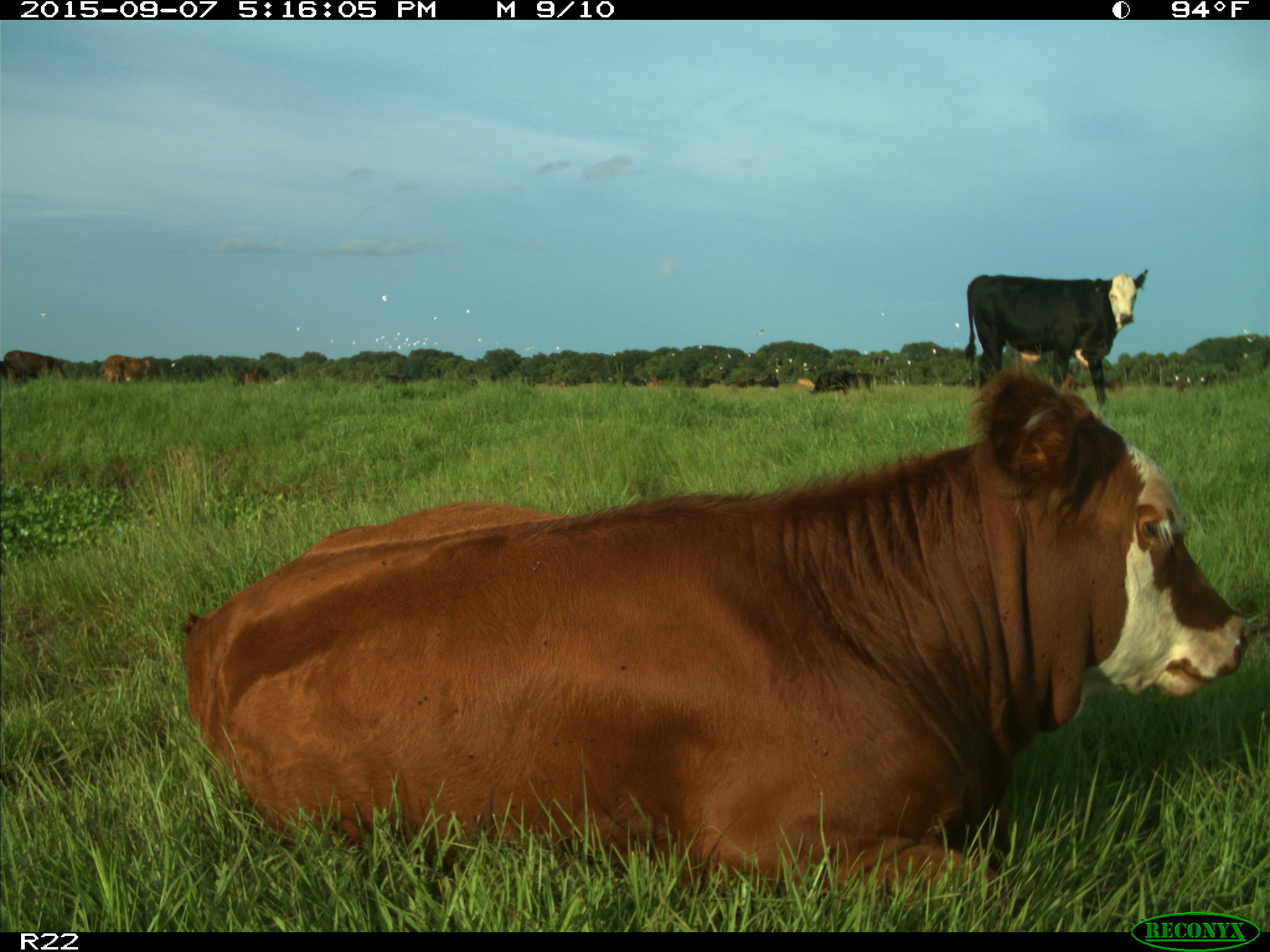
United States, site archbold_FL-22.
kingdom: Animalia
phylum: Chordata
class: Mammalia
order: Artiodactyla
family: Bovidae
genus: Bos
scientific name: Bos taurus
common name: domestic cow